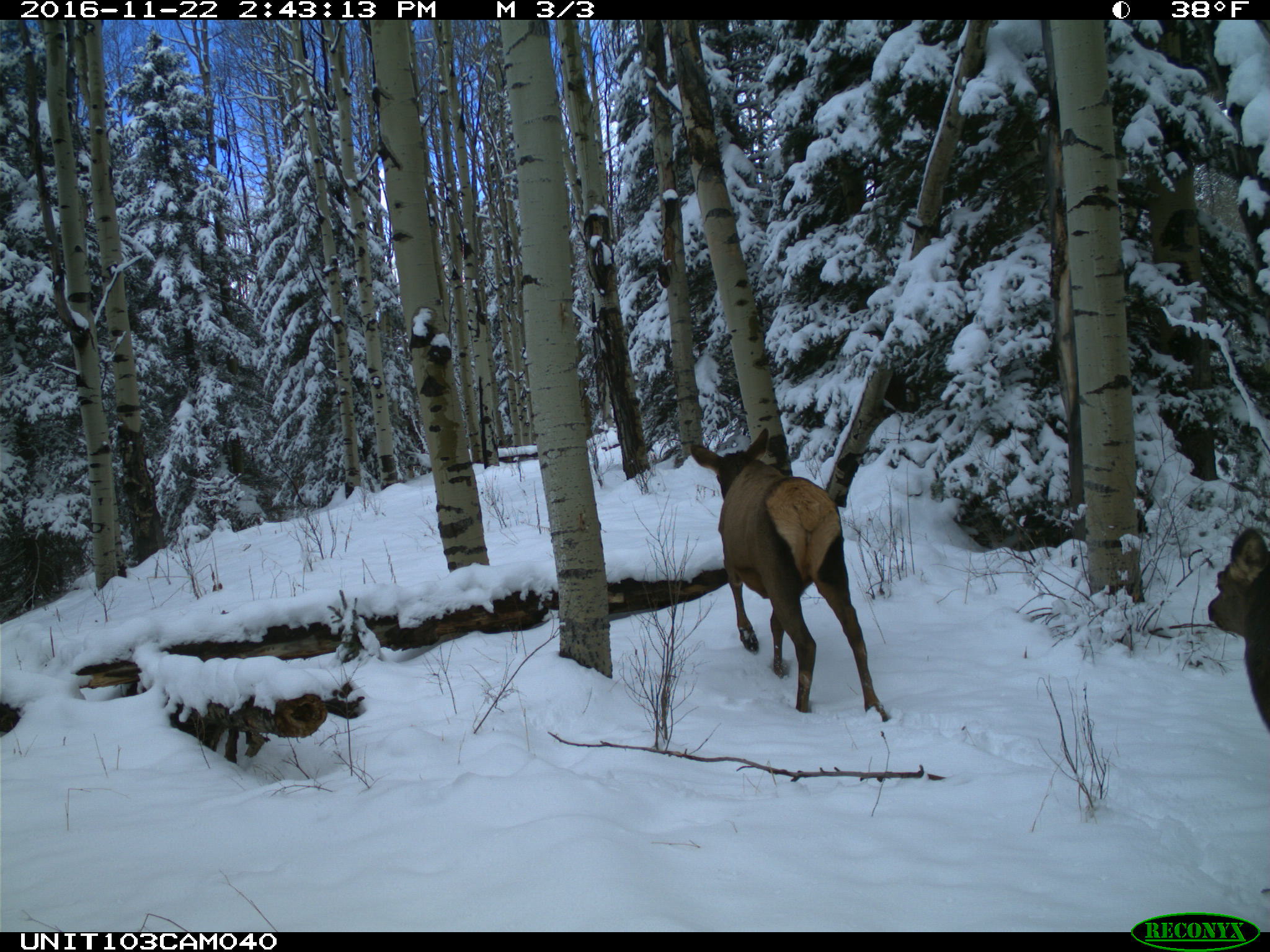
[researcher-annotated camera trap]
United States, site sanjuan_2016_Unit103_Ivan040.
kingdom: Animalia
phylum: Chordata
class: Mammalia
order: Artiodactyla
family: Cervidae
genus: Cervus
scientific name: Cervus elaphus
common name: red deer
Cervus elaphus (red deer).